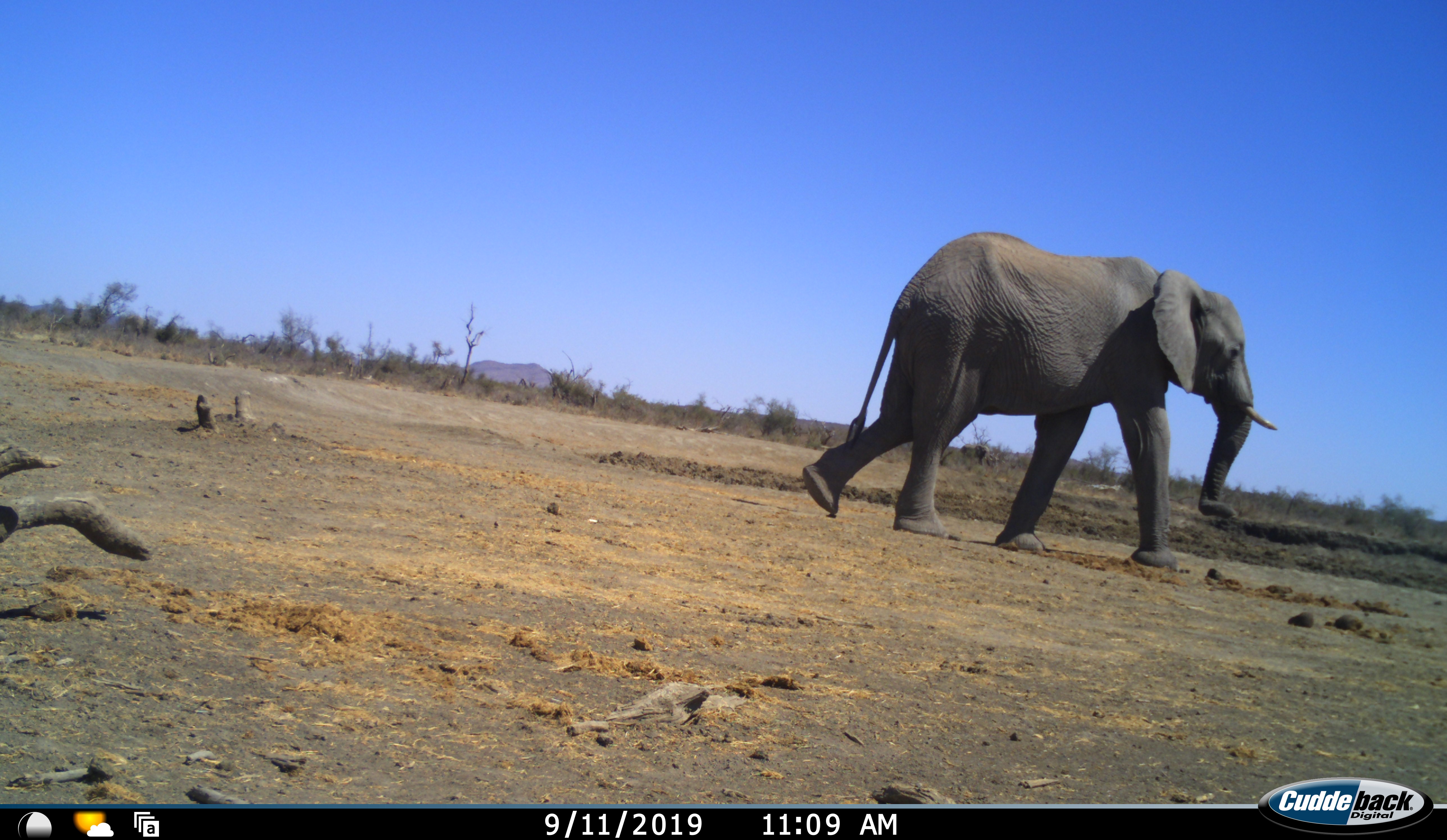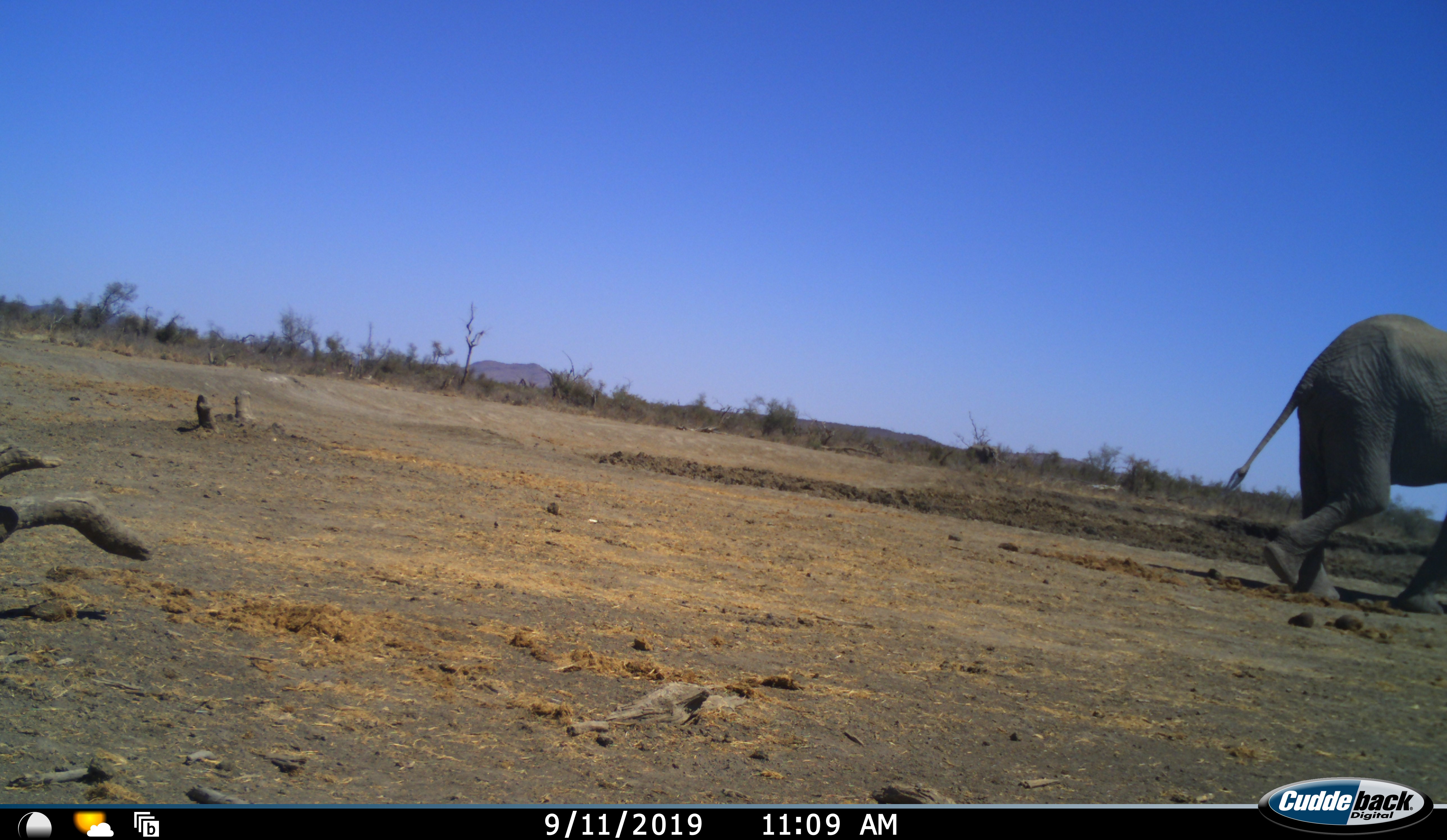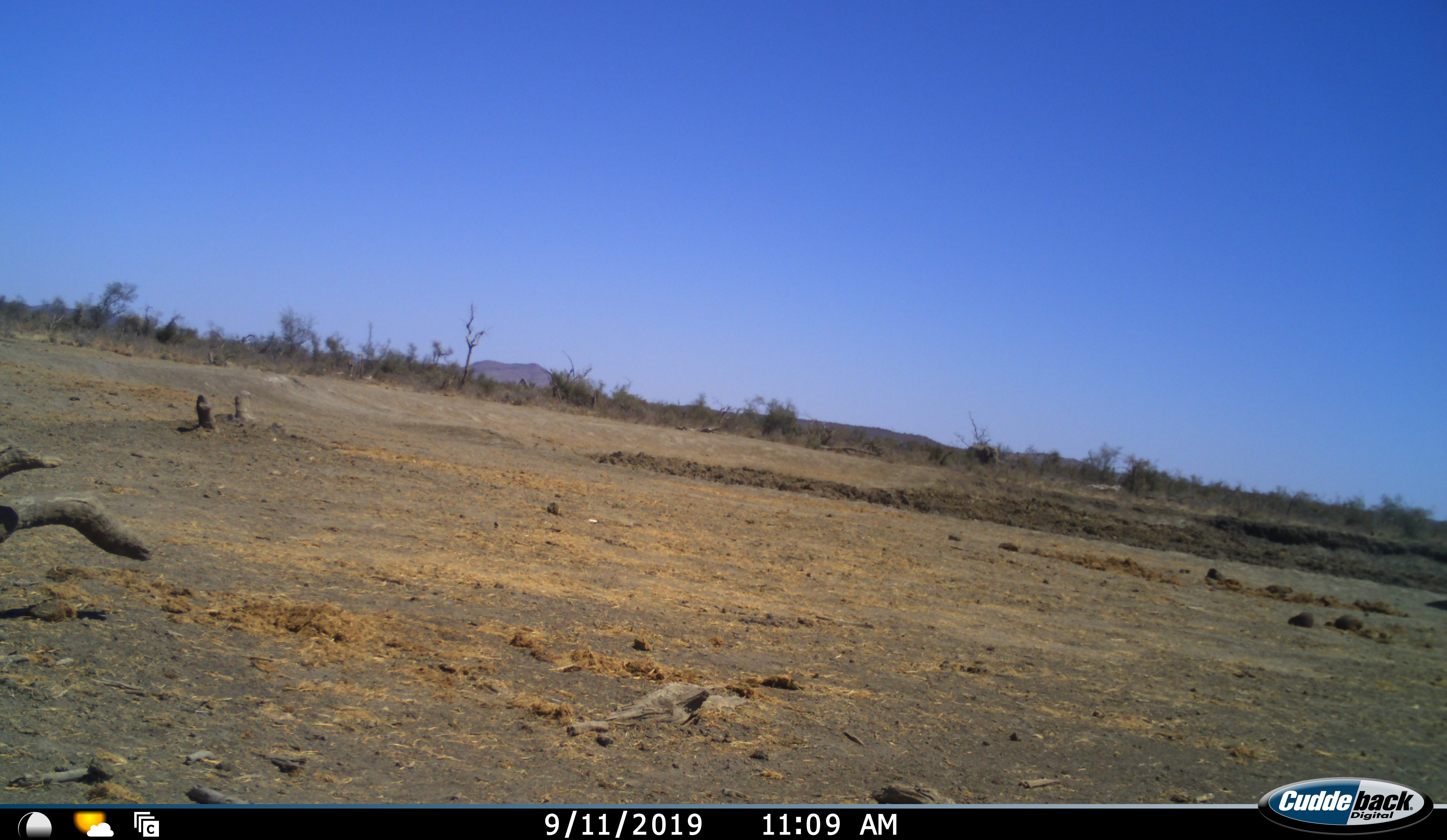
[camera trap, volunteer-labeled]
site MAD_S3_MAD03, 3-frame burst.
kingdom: Animalia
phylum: Chordata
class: Mammalia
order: Proboscidea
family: Elephantidae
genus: Loxodonta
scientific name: Loxodonta africana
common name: african bush elephant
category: elephant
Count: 1.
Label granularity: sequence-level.